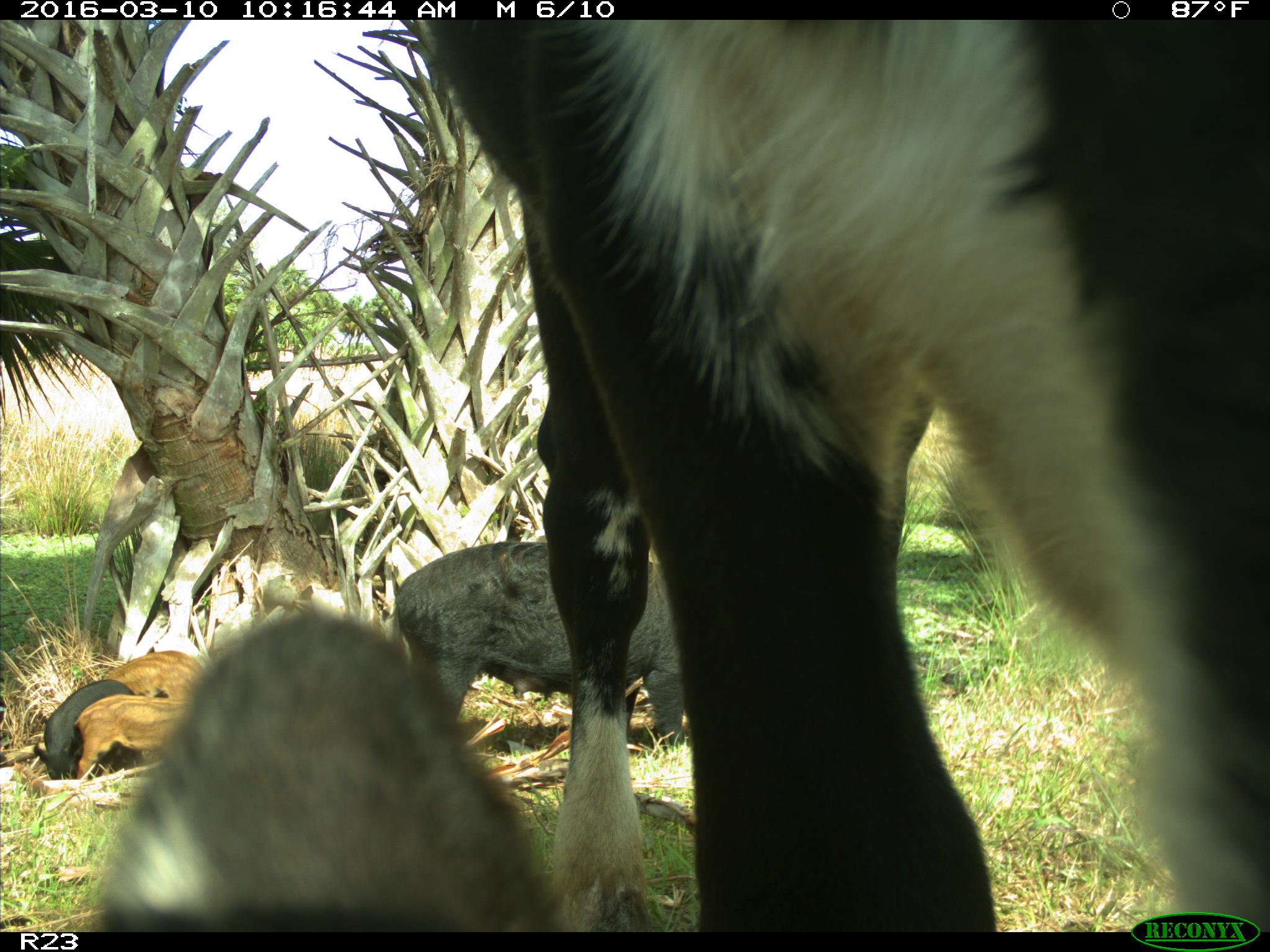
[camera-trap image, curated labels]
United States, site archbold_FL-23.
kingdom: Animalia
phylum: Chordata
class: Mammalia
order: Artiodactyla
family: Suidae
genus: Sus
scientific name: Sus scrofa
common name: wild boar